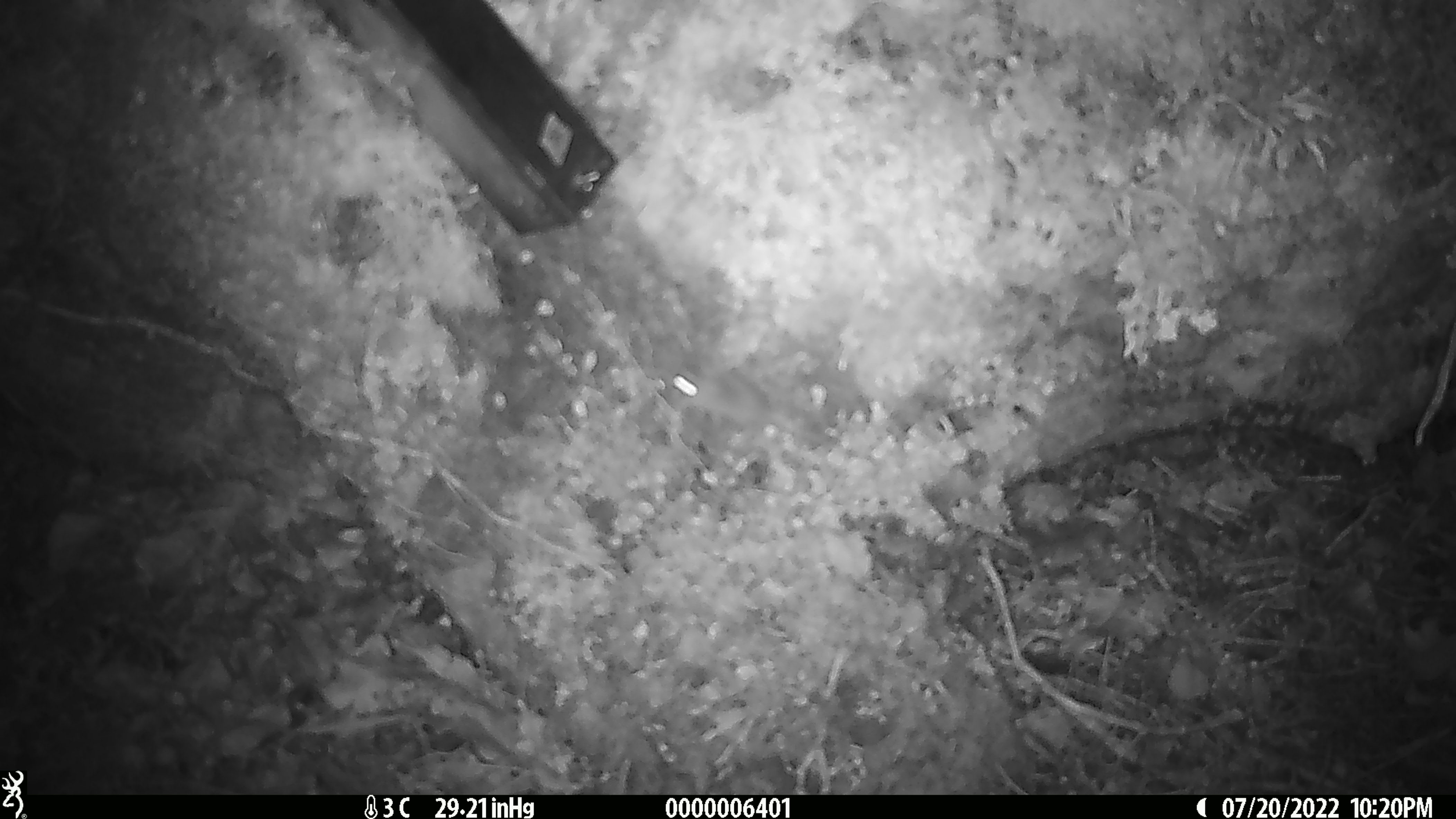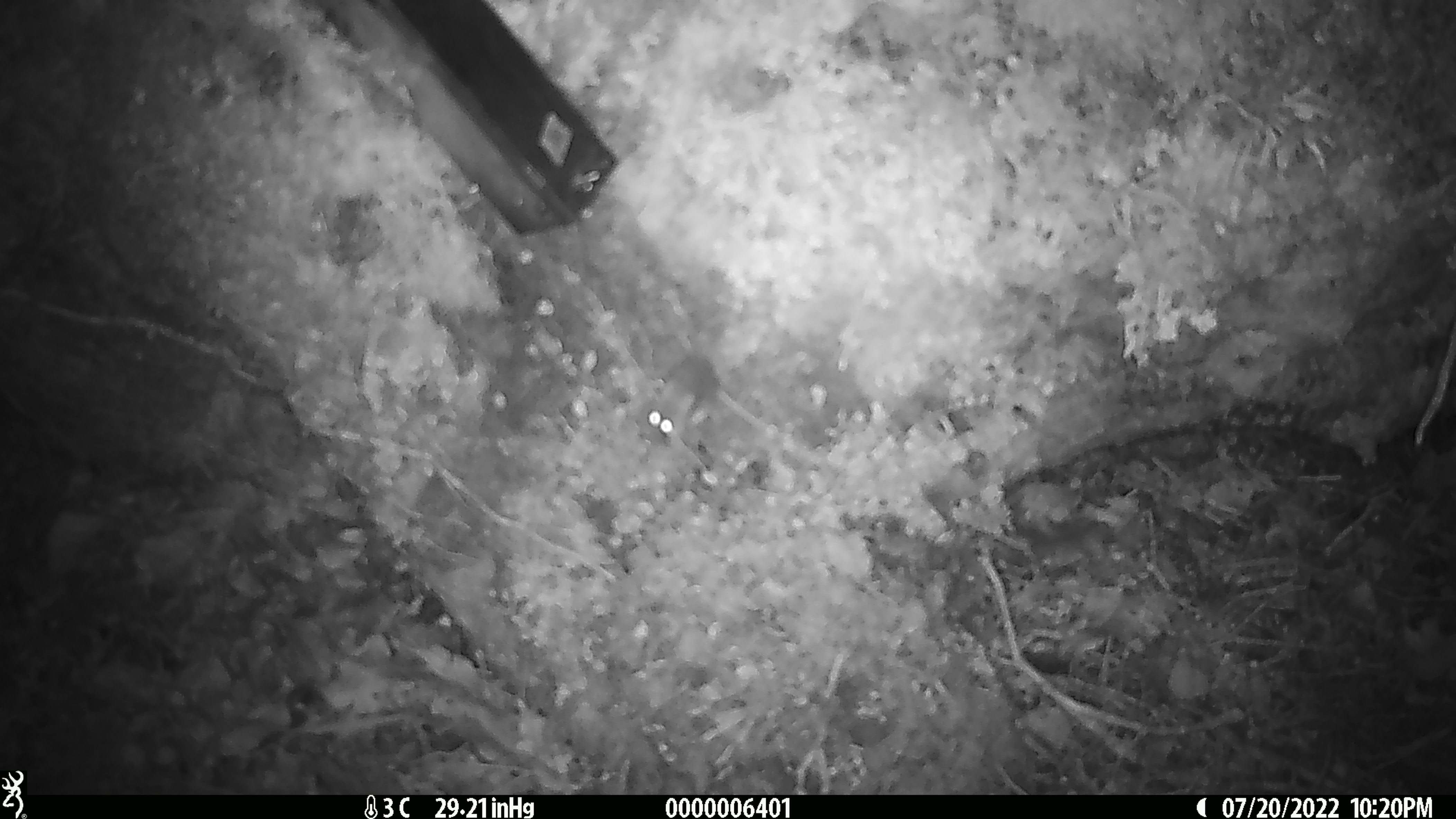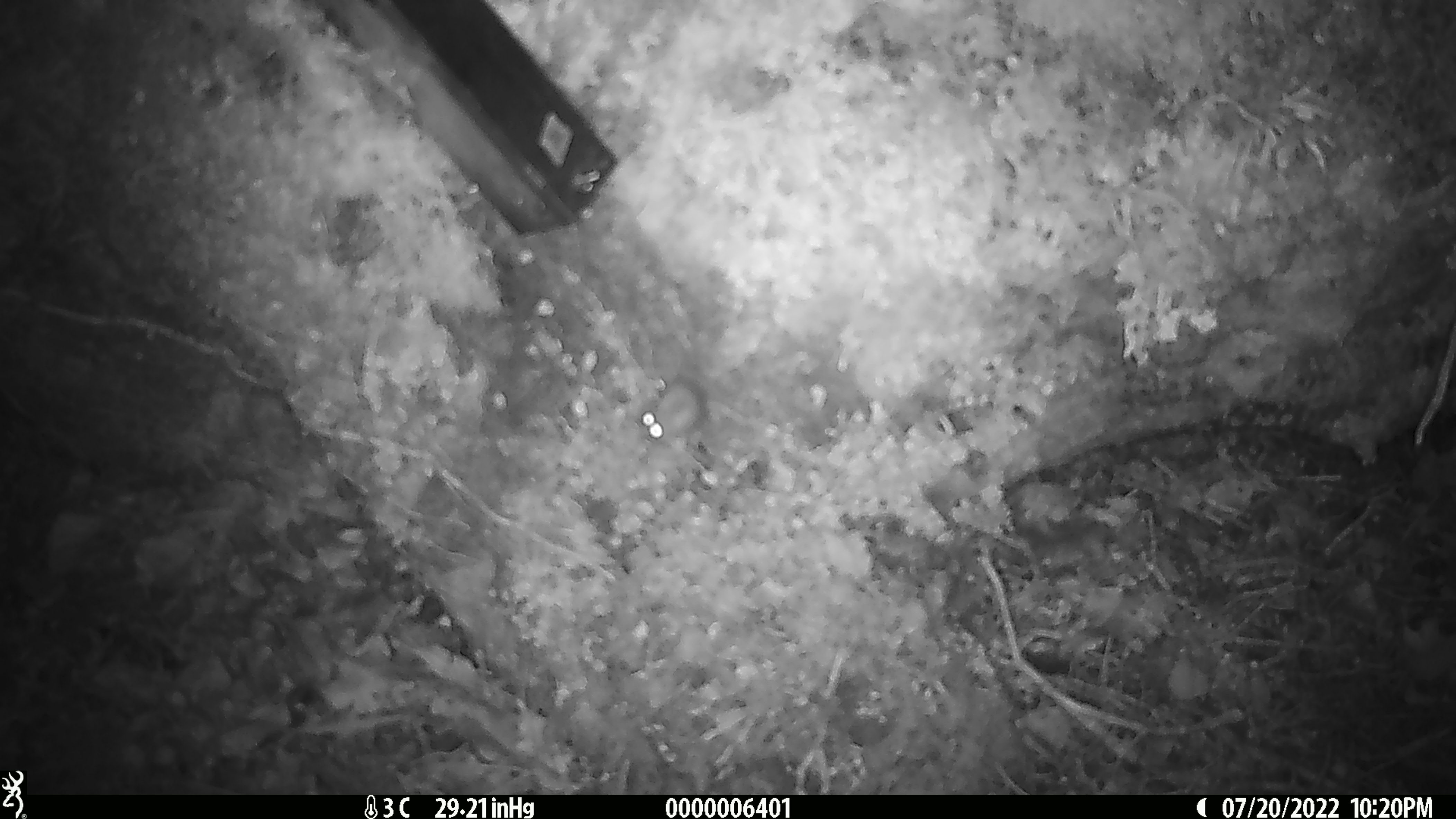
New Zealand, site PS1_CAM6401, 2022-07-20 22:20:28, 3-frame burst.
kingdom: Animalia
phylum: Chordata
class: Mammalia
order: Rodentia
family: Muridae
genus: Mus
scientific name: Mus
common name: mouse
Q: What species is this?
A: Mouse (Mus).